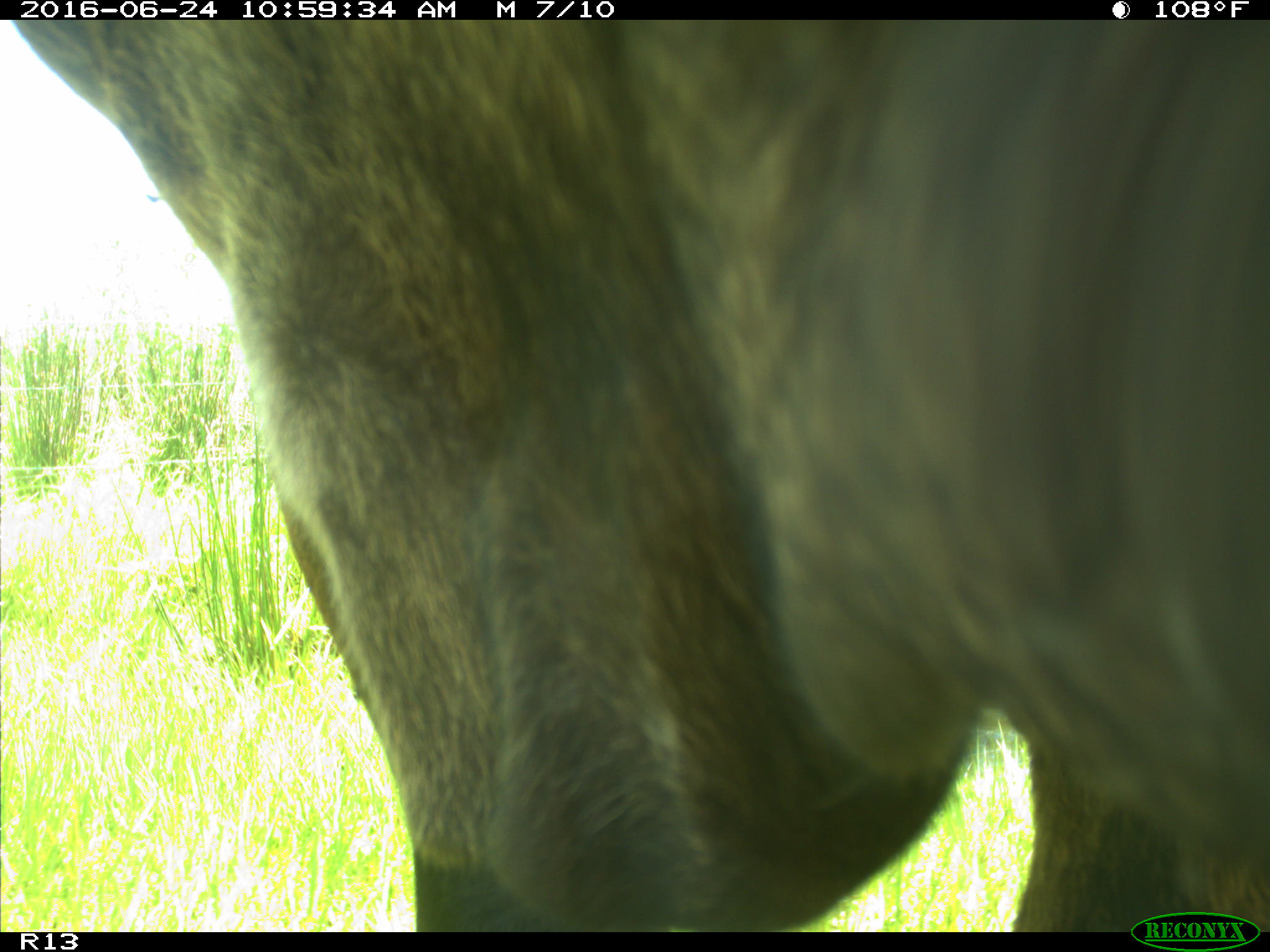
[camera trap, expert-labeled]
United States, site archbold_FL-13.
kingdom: Animalia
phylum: Chordata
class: Mammalia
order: Artiodactyla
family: Bovidae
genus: Bos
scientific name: Bos taurus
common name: domestic cow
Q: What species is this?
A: Bos taurus (domestic cow).